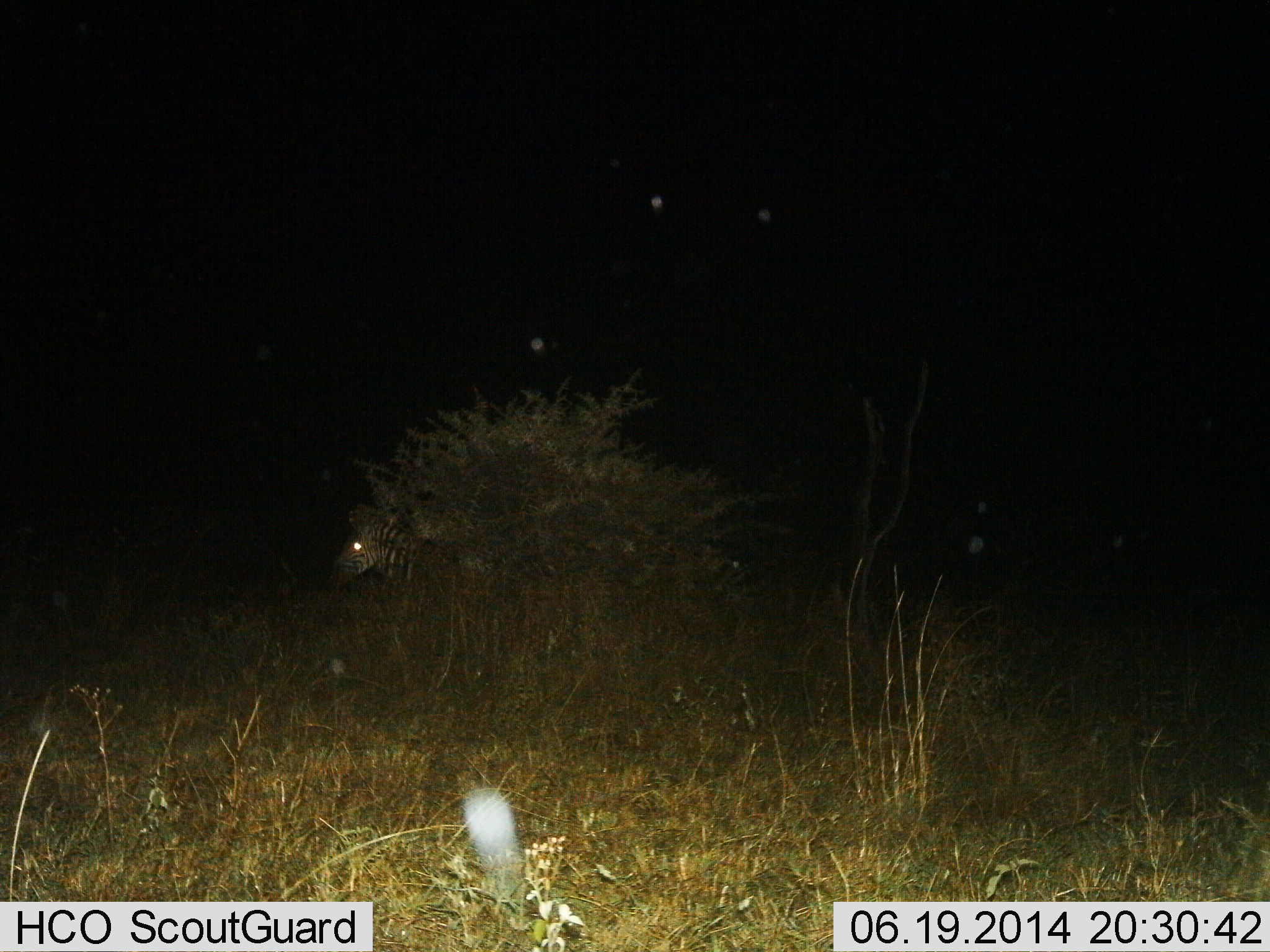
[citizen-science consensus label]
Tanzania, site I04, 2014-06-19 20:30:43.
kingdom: Animalia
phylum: Chordata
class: Mammalia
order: Perissodactyla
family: Equidae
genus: Equus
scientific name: Equus quagga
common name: plains zebra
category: zebra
Zebra (plains zebra) (Equus quagga), count 1. Behavior (volunteer vote fractions): standing 70%, resting 10%, moving 20%, interacting 0%. Young present (vote fraction): 0%. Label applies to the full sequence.